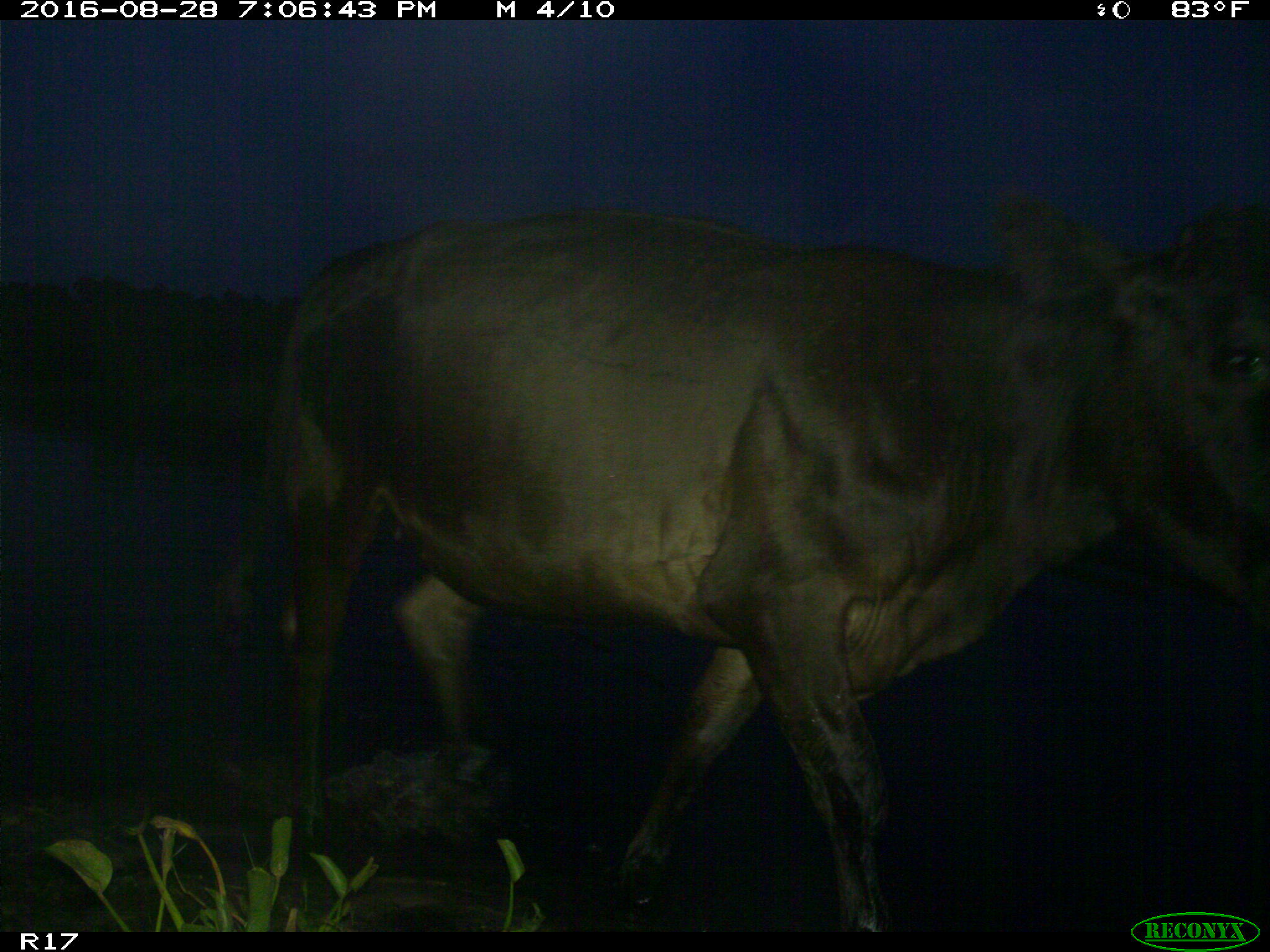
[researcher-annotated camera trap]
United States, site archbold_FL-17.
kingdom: Animalia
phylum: Chordata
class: Mammalia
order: Artiodactyla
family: Bovidae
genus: Bos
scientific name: Bos taurus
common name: domestic cow